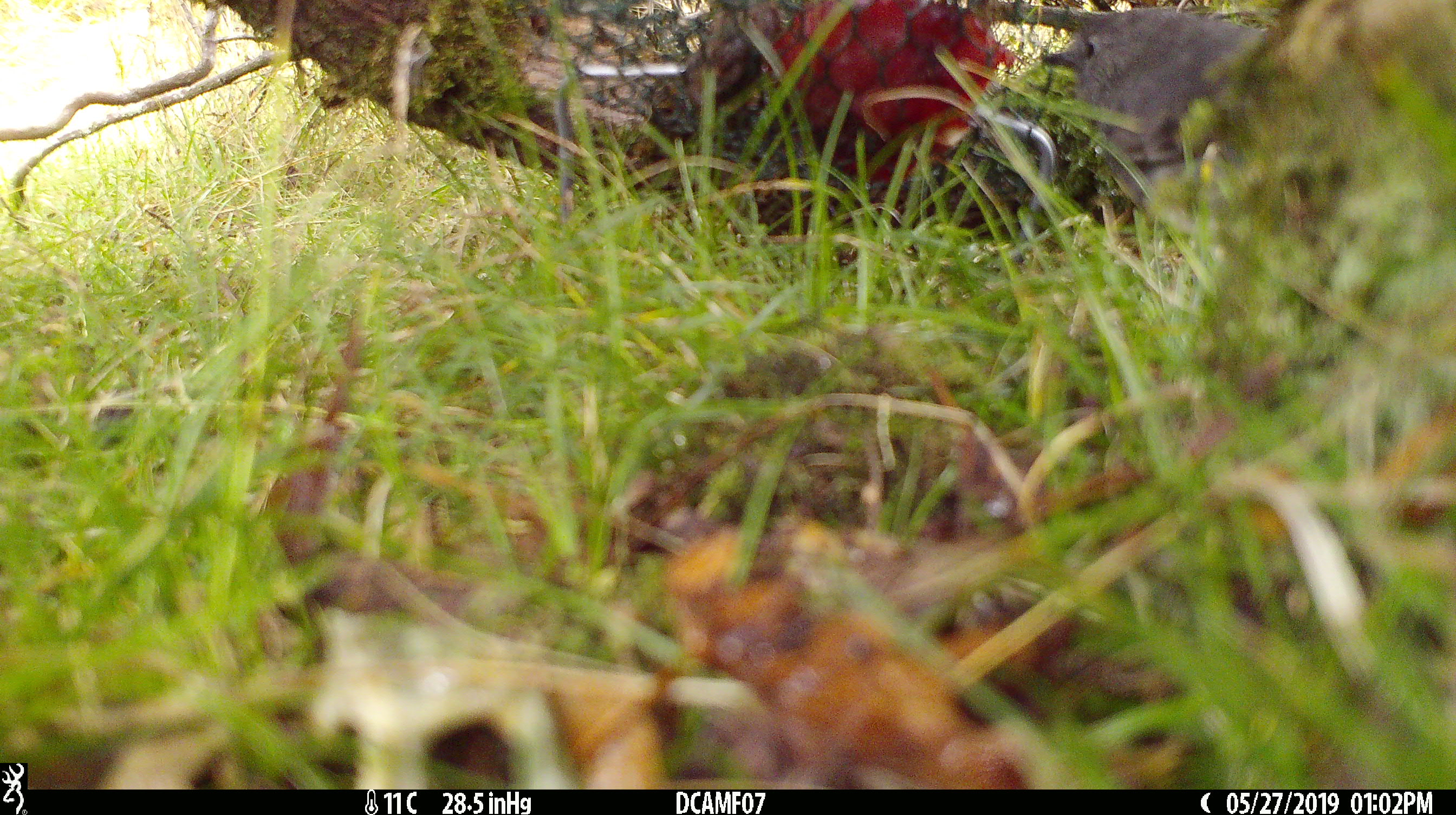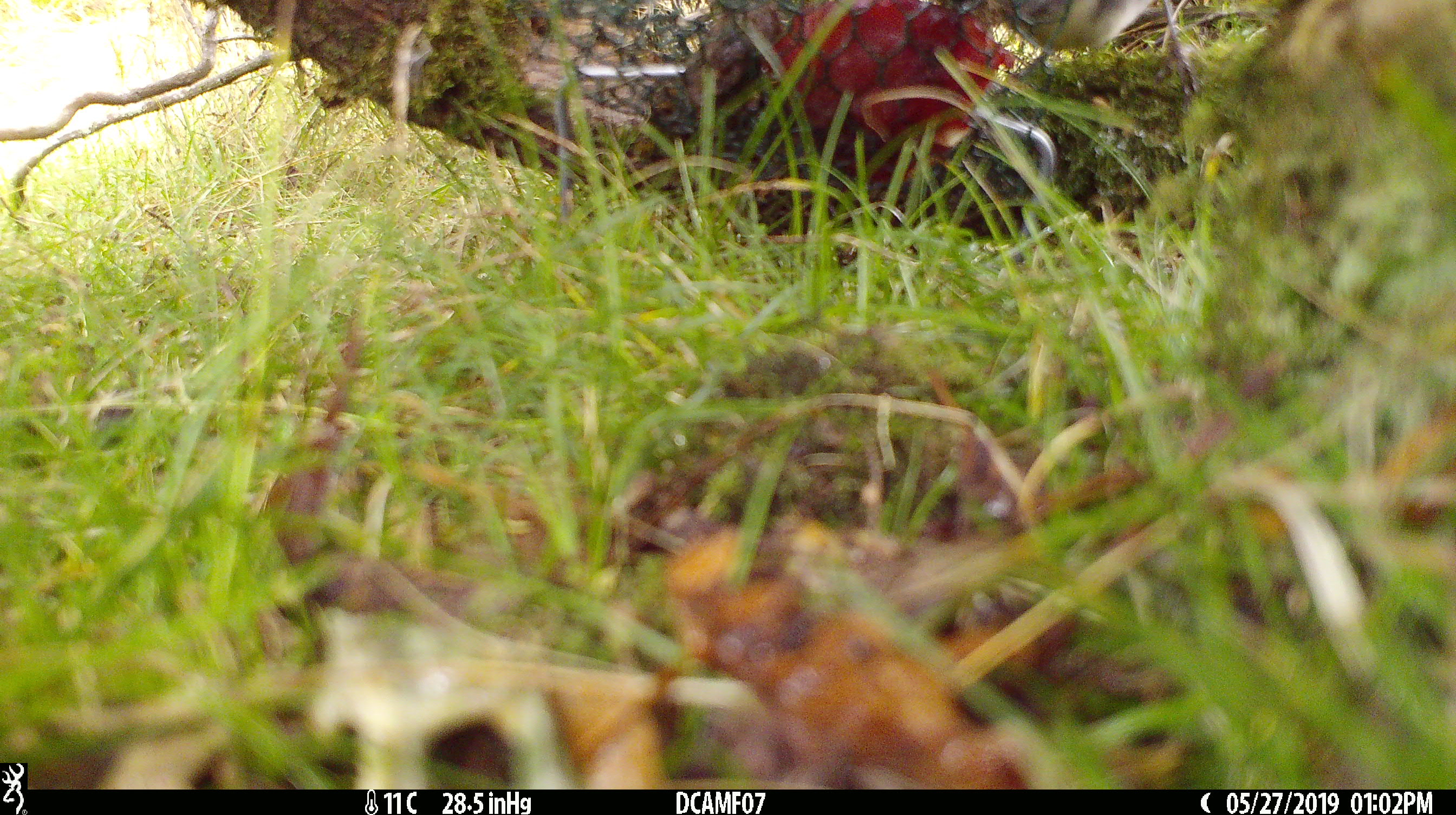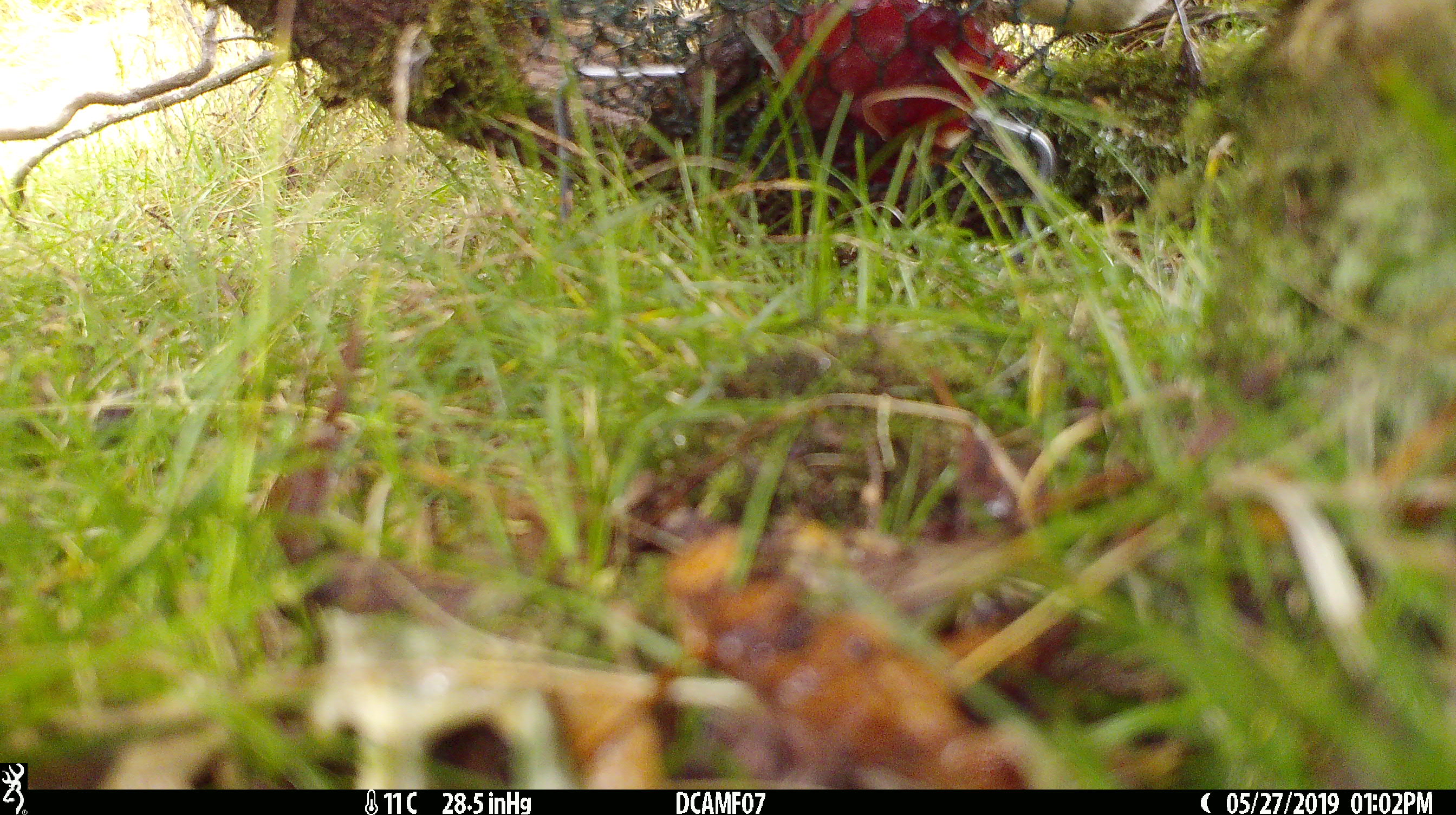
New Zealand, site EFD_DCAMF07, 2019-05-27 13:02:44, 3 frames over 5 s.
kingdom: Animalia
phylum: Chordata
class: Aves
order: Passeriformes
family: Petroicidae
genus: Petroica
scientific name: Petroica australis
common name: new zealand robin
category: robin